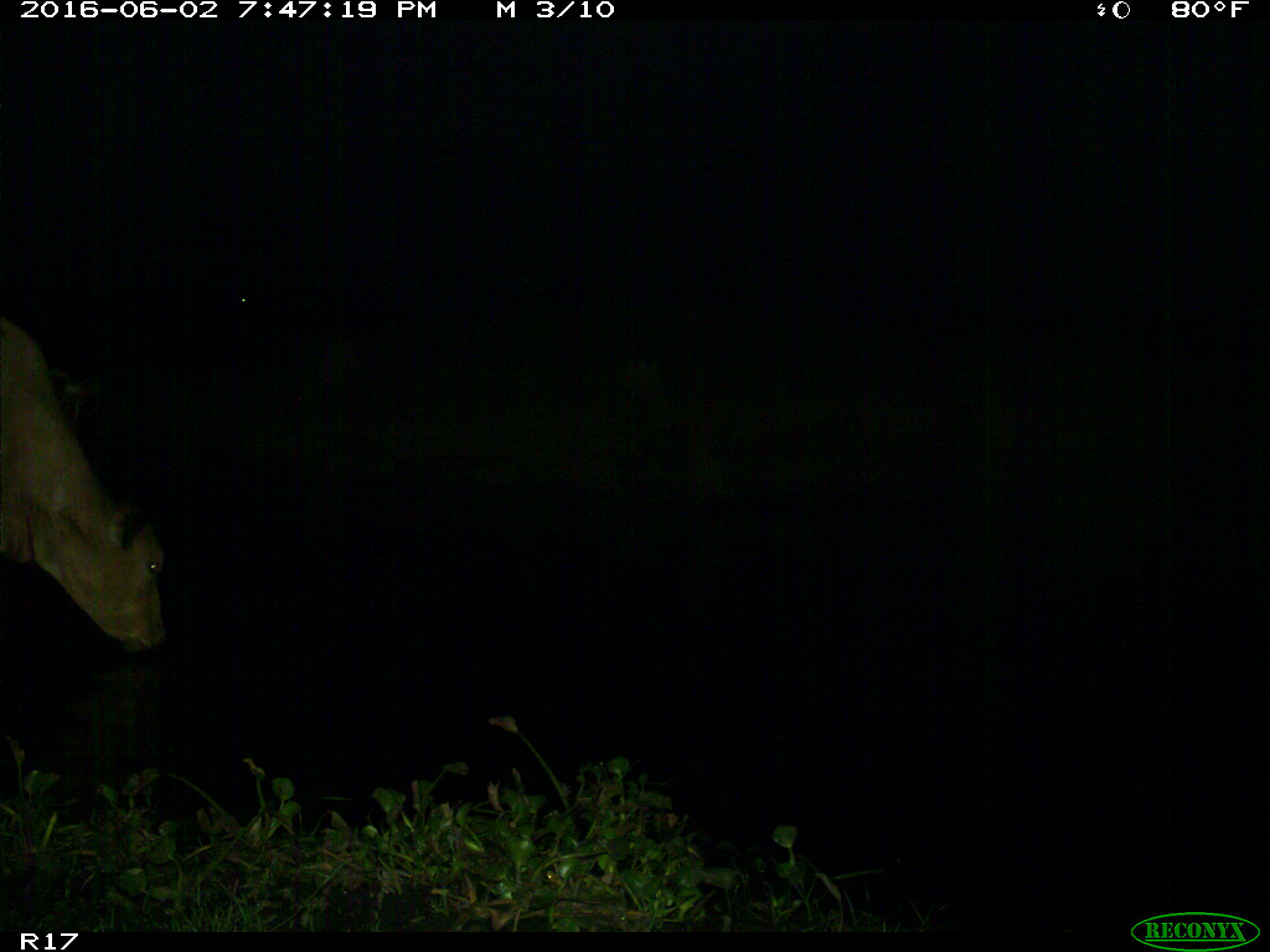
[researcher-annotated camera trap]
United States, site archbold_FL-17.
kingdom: Animalia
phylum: Chordata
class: Mammalia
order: Artiodactyla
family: Bovidae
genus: Bos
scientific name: Bos taurus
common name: domestic cow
Bos taurus (domestic cow).